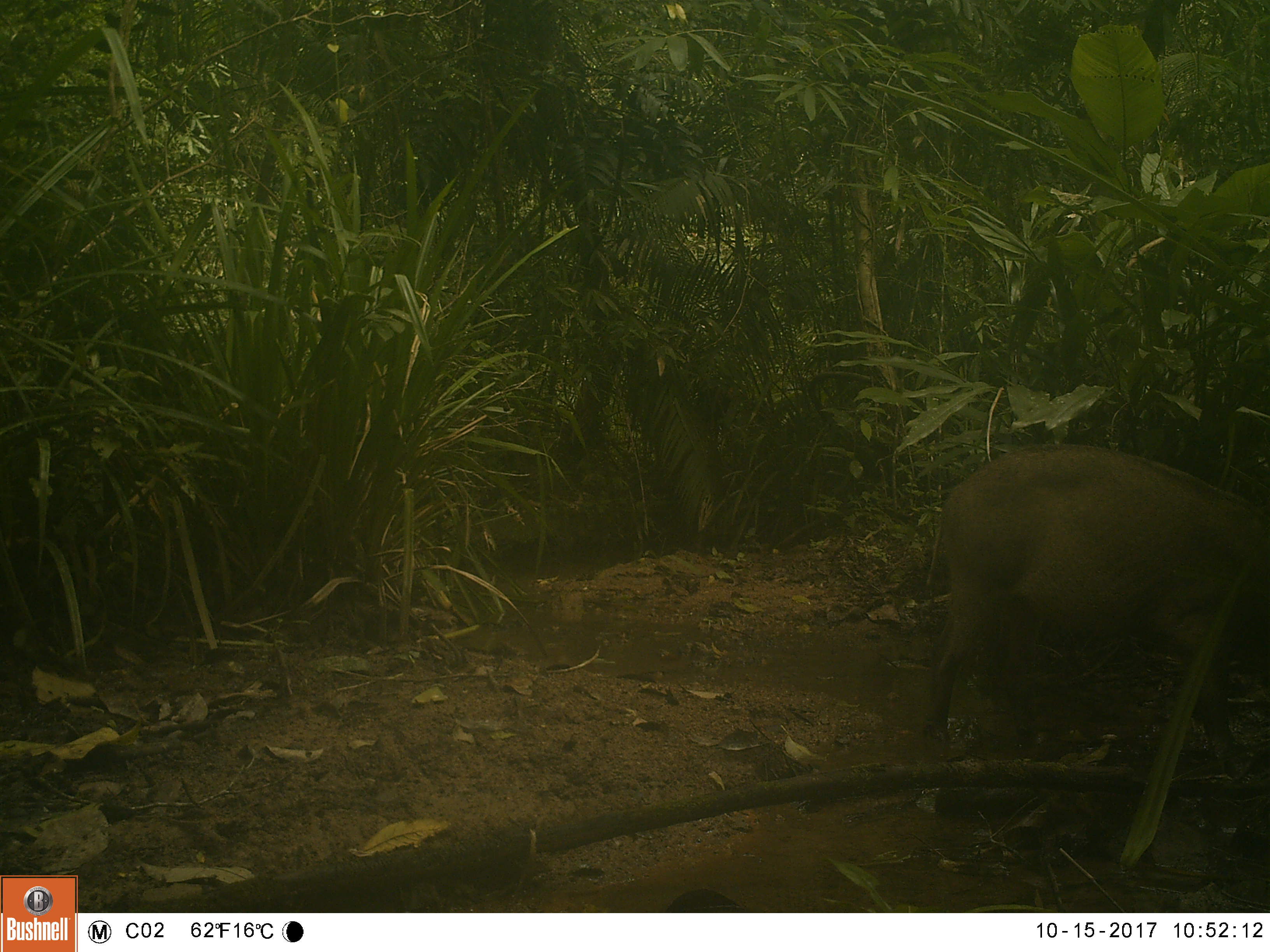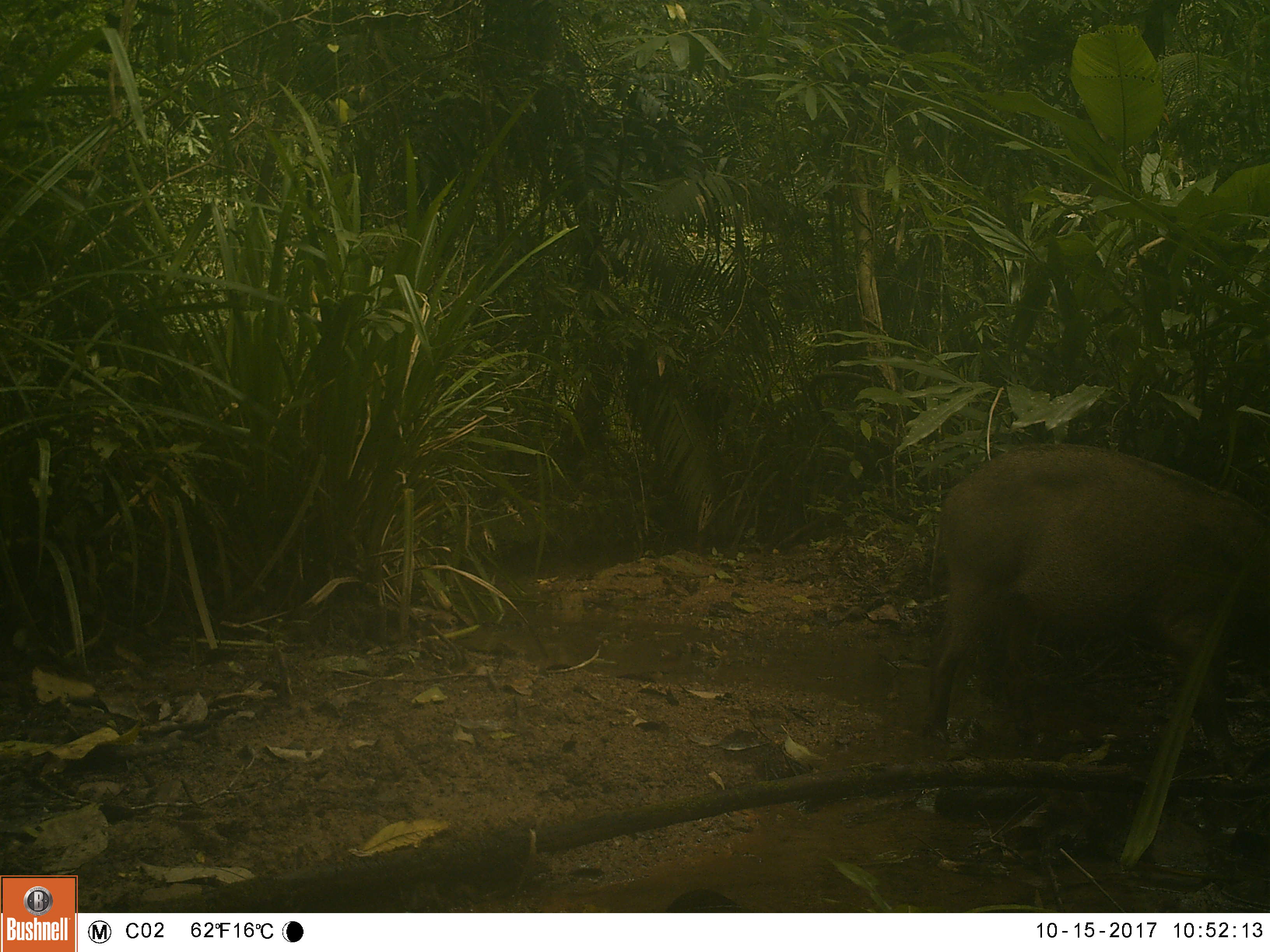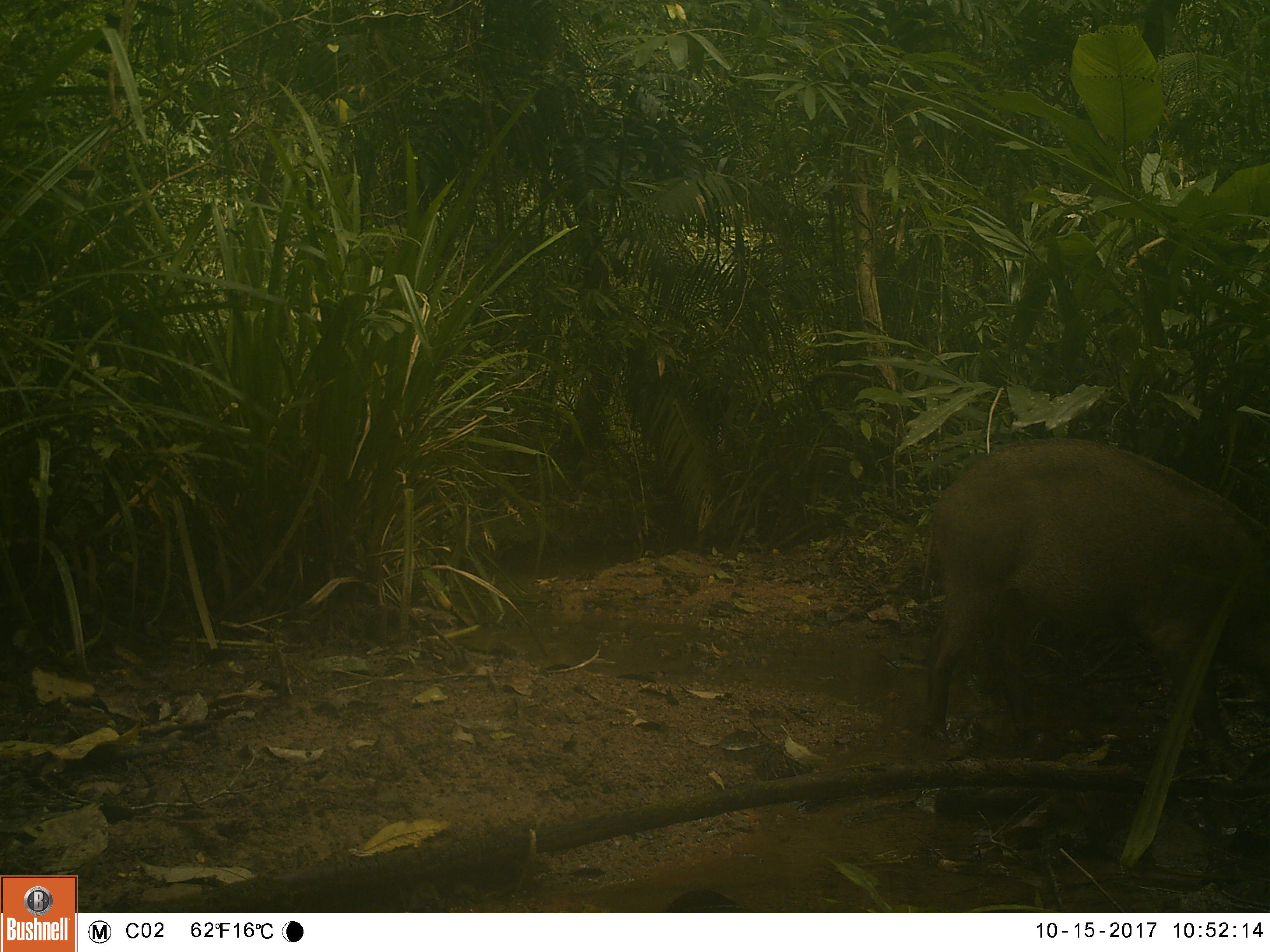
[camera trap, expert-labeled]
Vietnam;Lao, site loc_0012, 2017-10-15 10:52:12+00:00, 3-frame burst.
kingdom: Animalia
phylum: Chordata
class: Mammalia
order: Artiodactyla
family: Suidae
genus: Sus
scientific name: Sus scrofa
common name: eurasian wild pig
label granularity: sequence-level